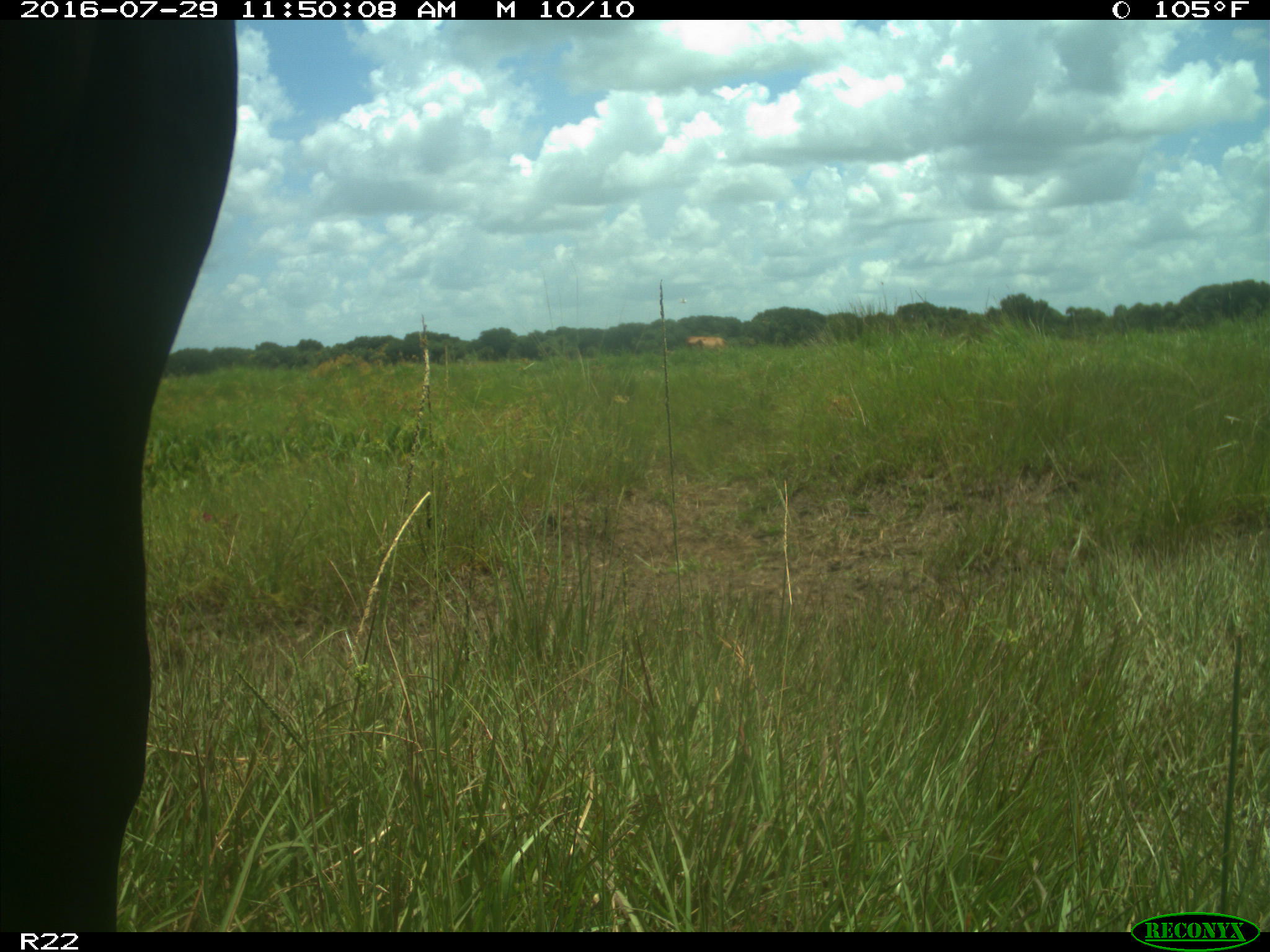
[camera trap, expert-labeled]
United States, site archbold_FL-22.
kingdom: Animalia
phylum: Chordata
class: Mammalia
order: Artiodactyla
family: Bovidae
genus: Bos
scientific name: Bos taurus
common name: domestic cow